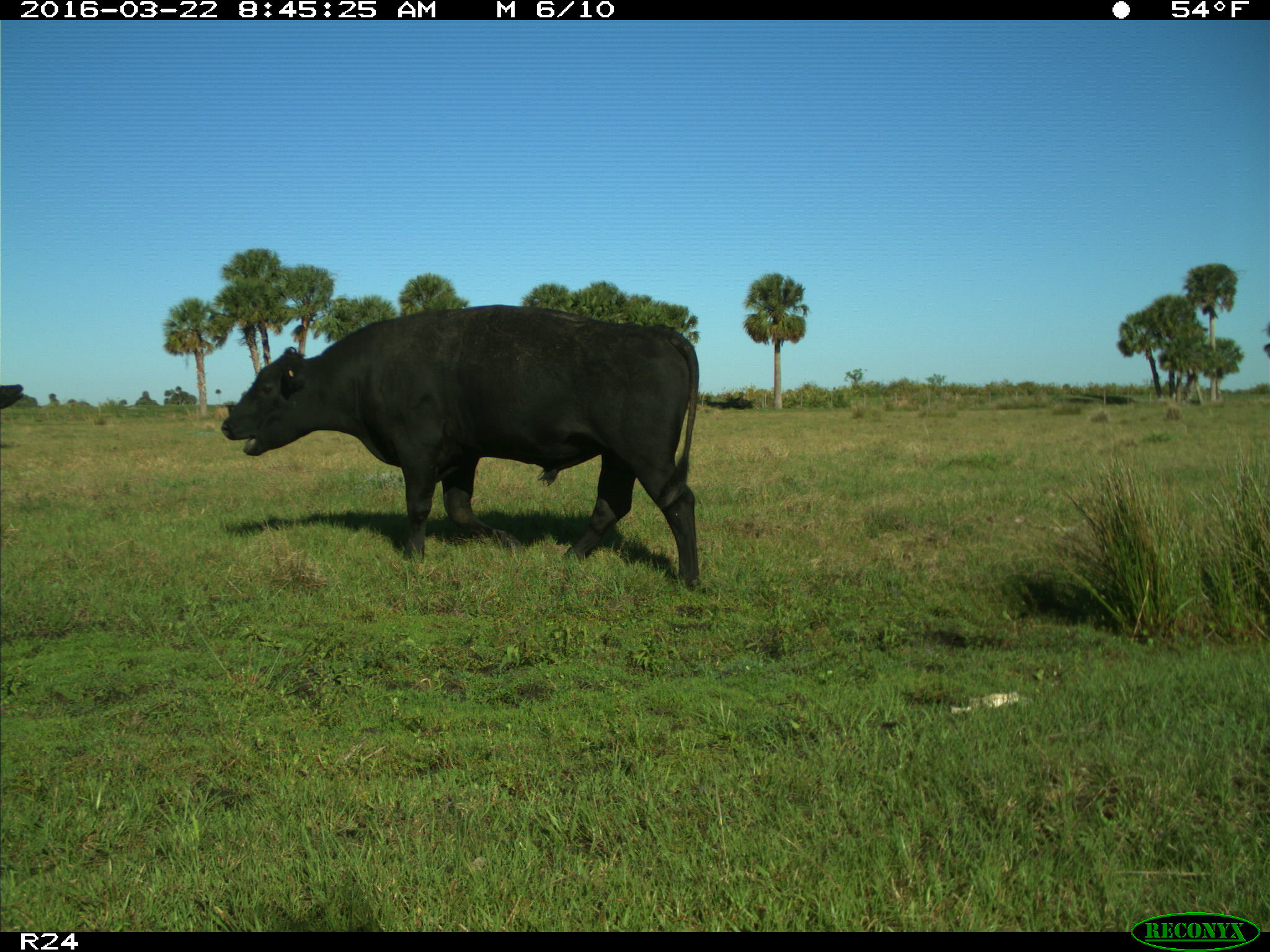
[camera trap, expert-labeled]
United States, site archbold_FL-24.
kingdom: Animalia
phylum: Chordata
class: Mammalia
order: Artiodactyla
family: Bovidae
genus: Bos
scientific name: Bos taurus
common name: domestic cow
Bos taurus (domestic cow).